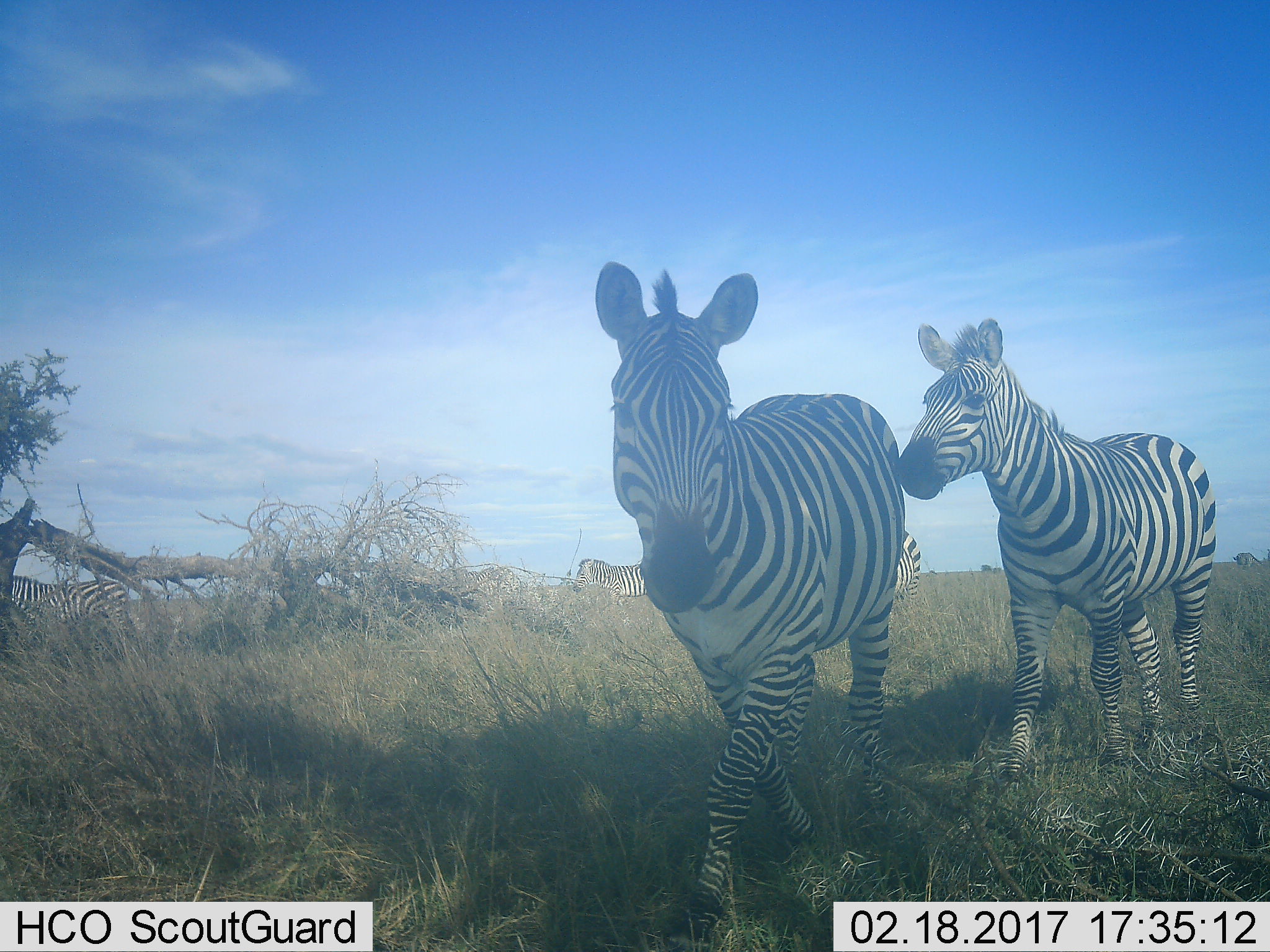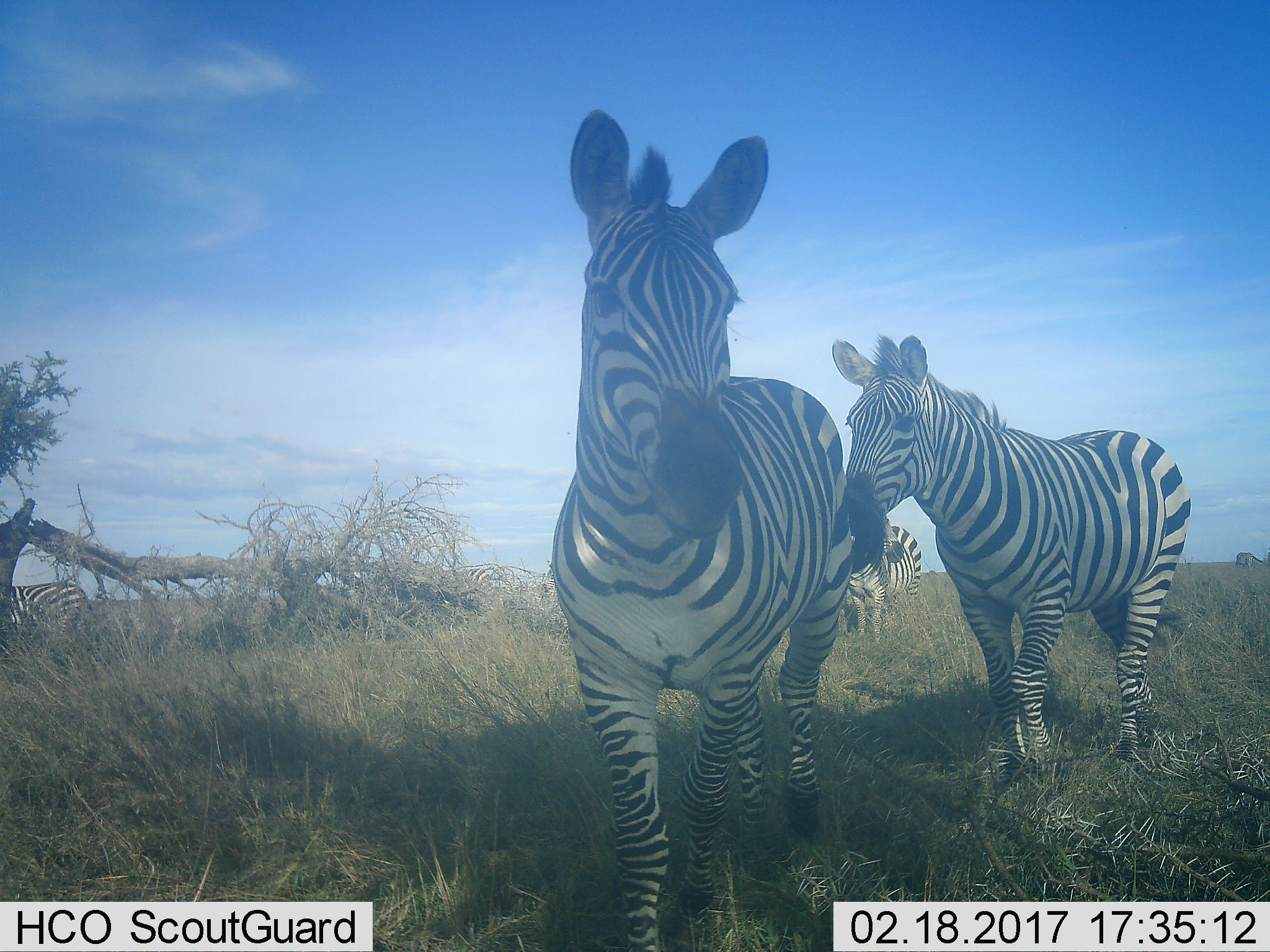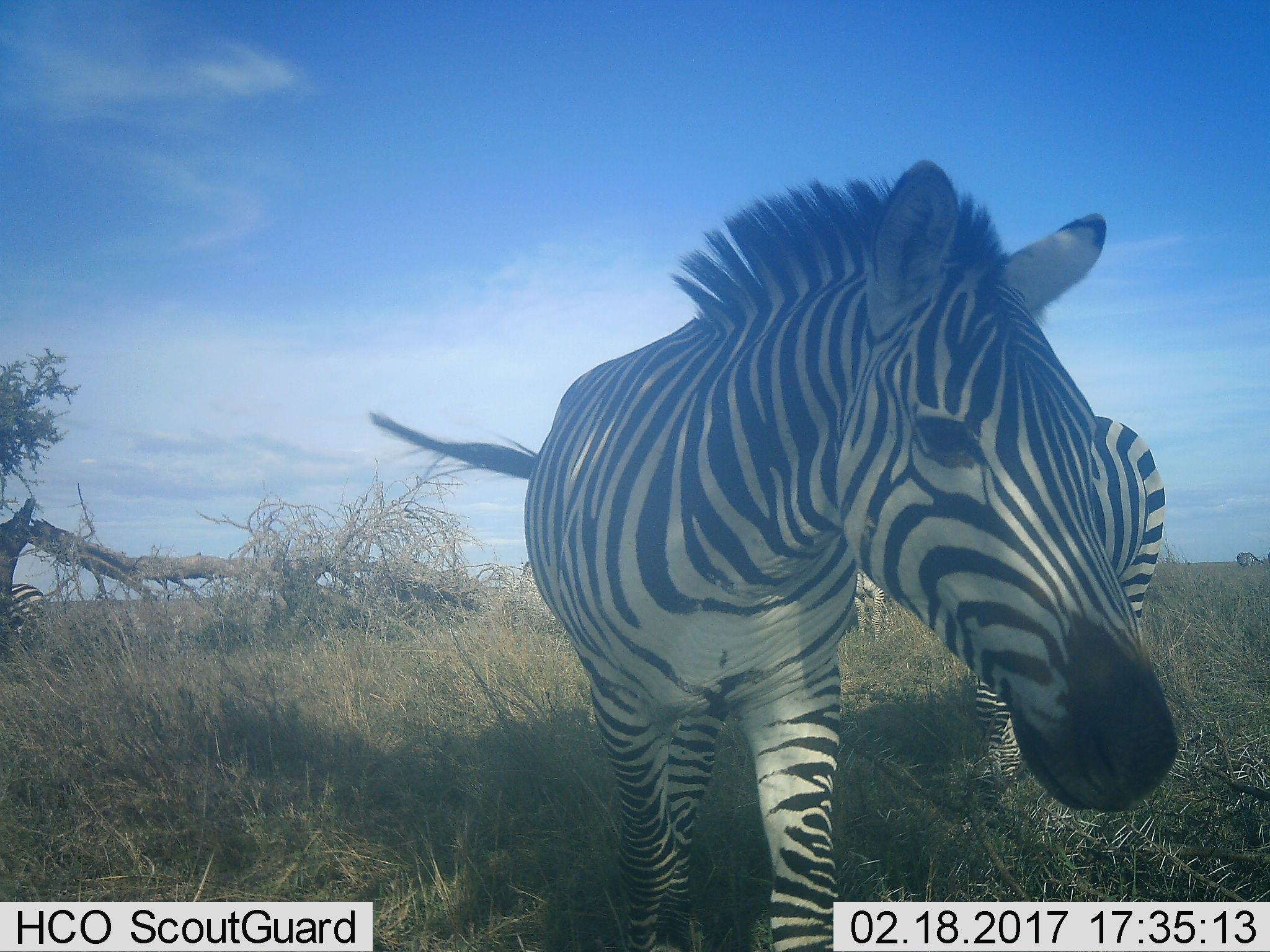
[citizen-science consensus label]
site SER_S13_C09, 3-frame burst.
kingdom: Animalia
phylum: Chordata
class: Mammalia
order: Perissodactyla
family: Equidae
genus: Equus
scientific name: Equus quagga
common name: plains zebra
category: zebraplains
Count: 6.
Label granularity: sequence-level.